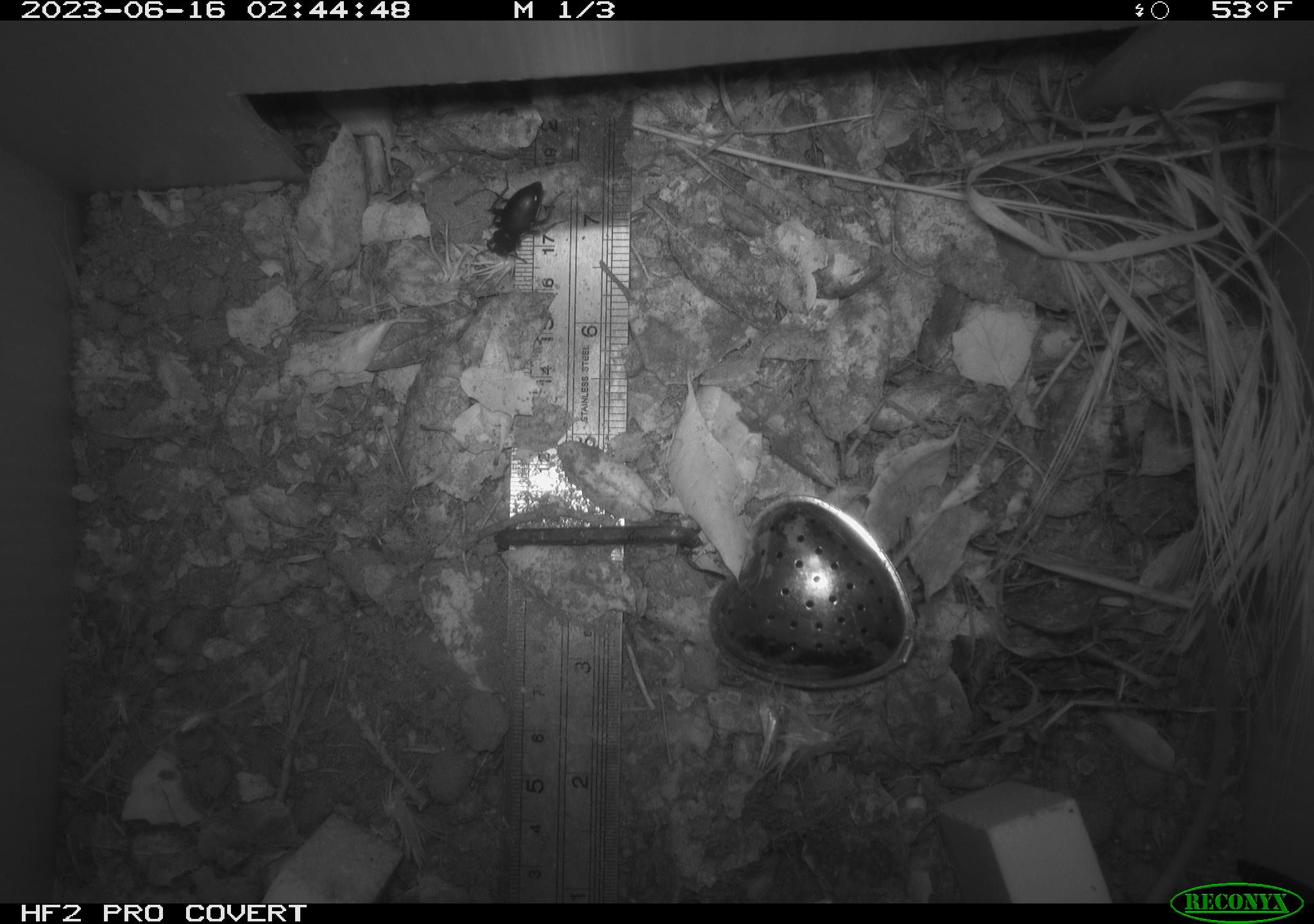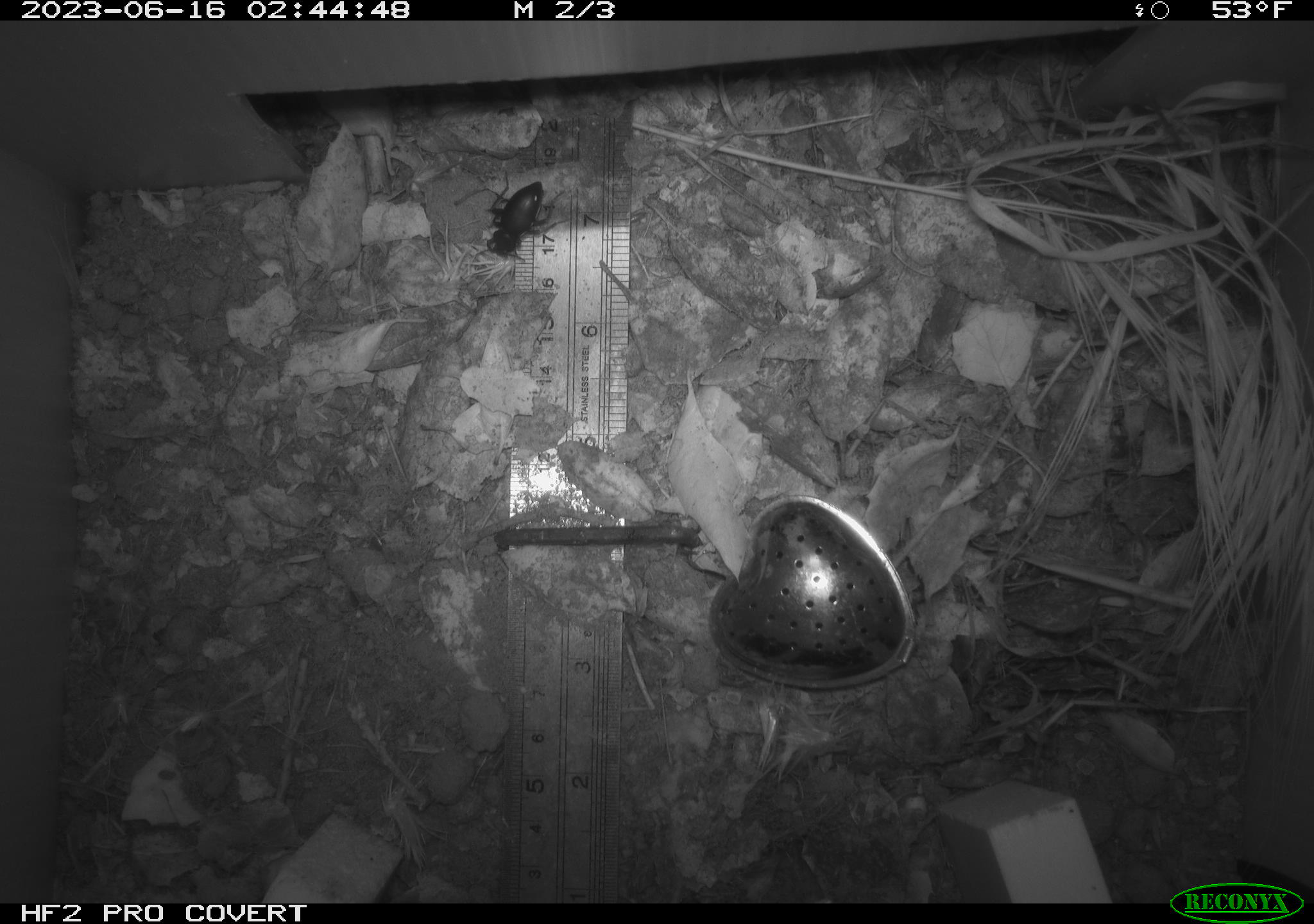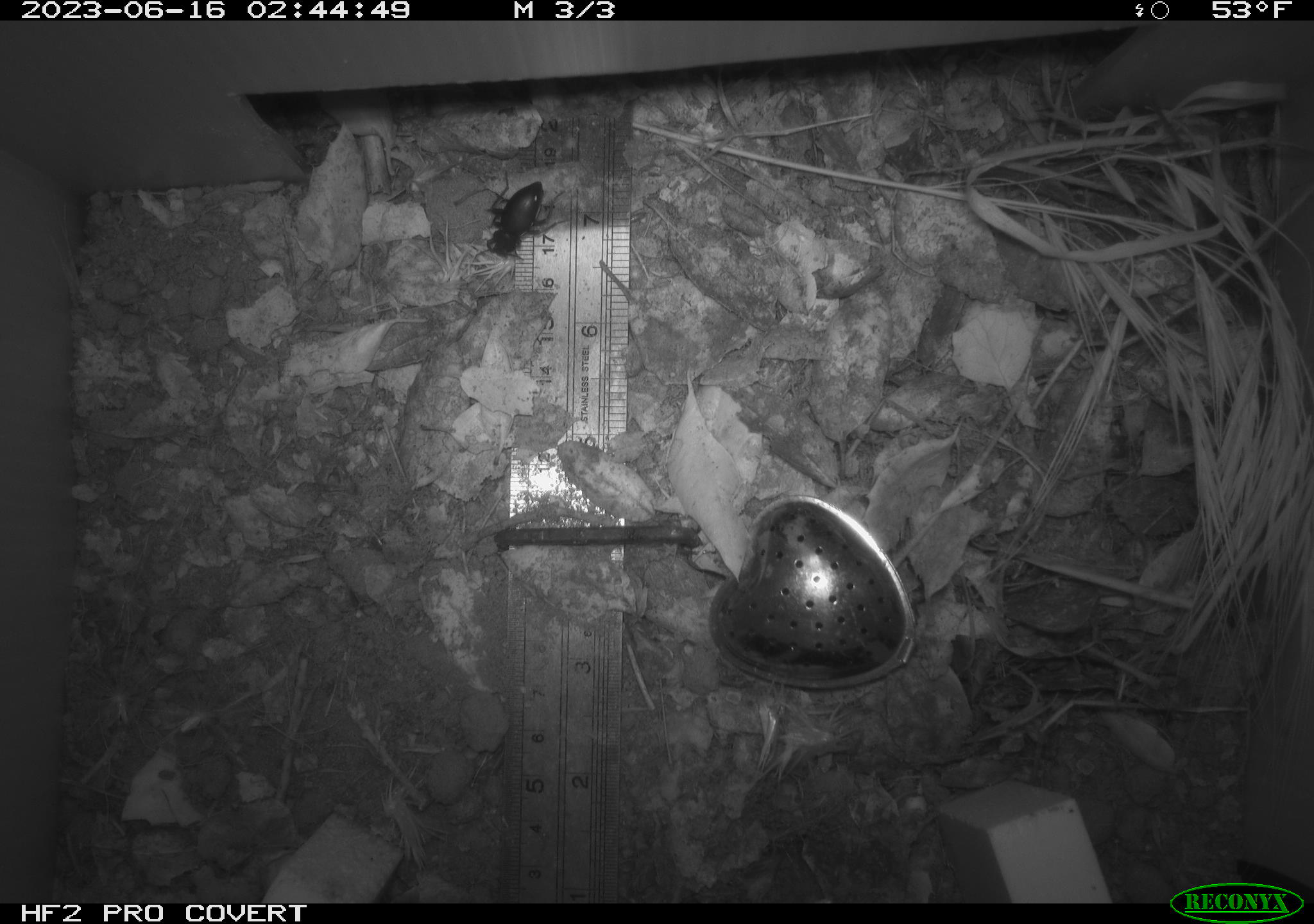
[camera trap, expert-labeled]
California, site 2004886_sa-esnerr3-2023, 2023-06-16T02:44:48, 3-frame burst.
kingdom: Animalia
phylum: Arthropoda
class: Insecta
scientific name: Insecta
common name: insect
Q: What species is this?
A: Insect (Insecta).